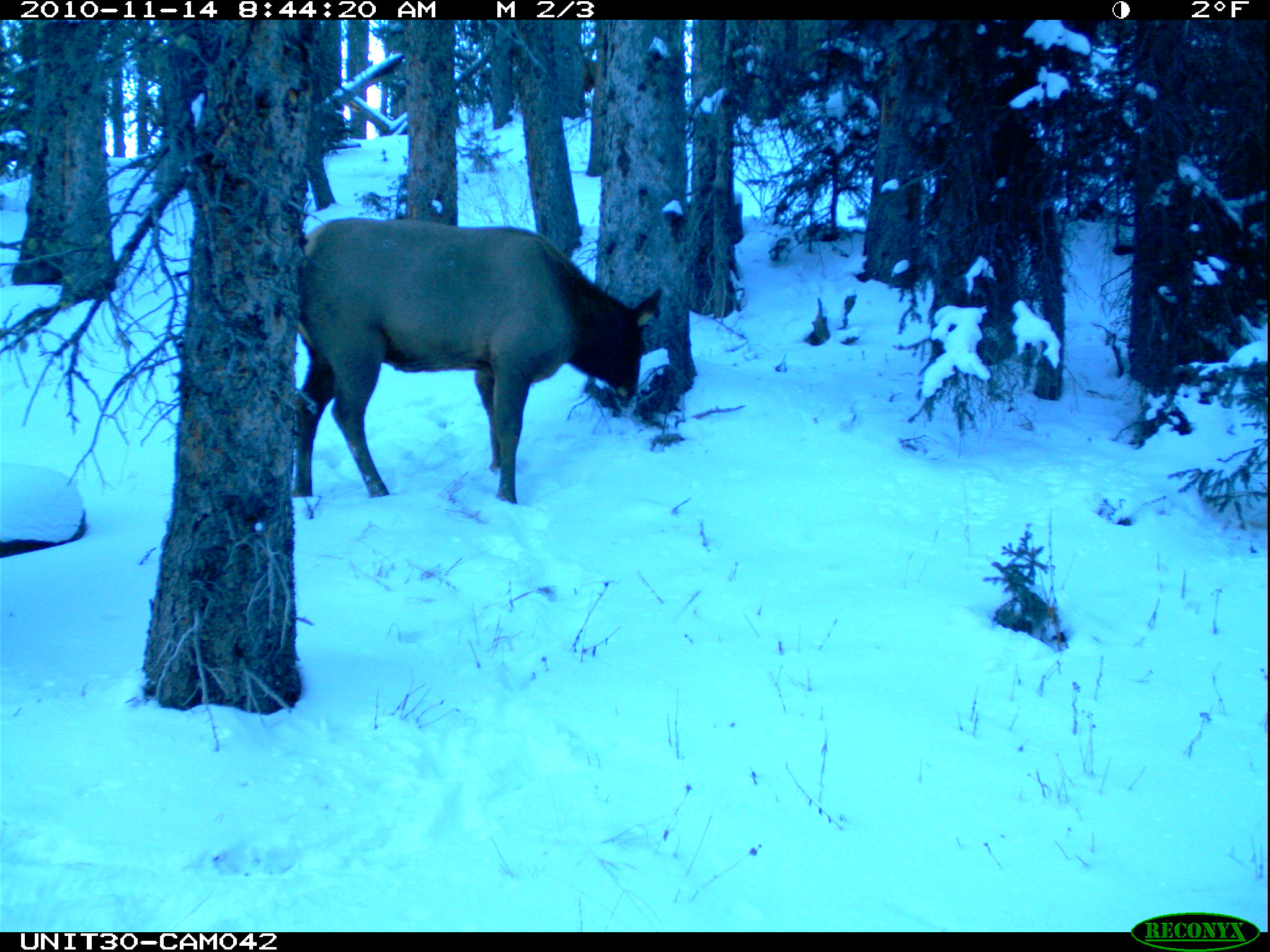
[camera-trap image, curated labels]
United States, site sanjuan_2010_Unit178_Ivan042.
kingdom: Animalia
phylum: Chordata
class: Mammalia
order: Artiodactyla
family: Cervidae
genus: Cervus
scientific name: Cervus elaphus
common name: red deer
Cervus elaphus (red deer).